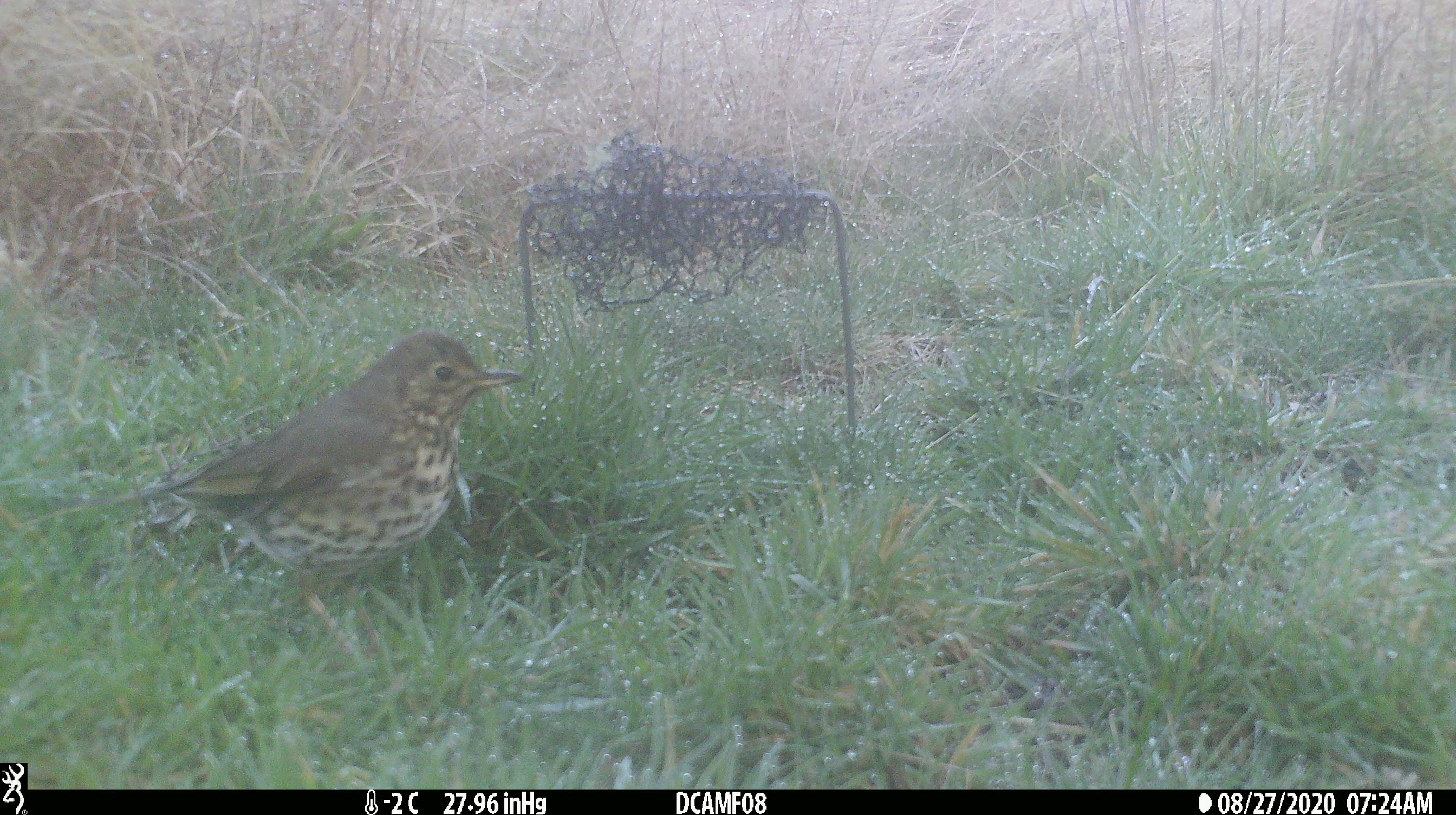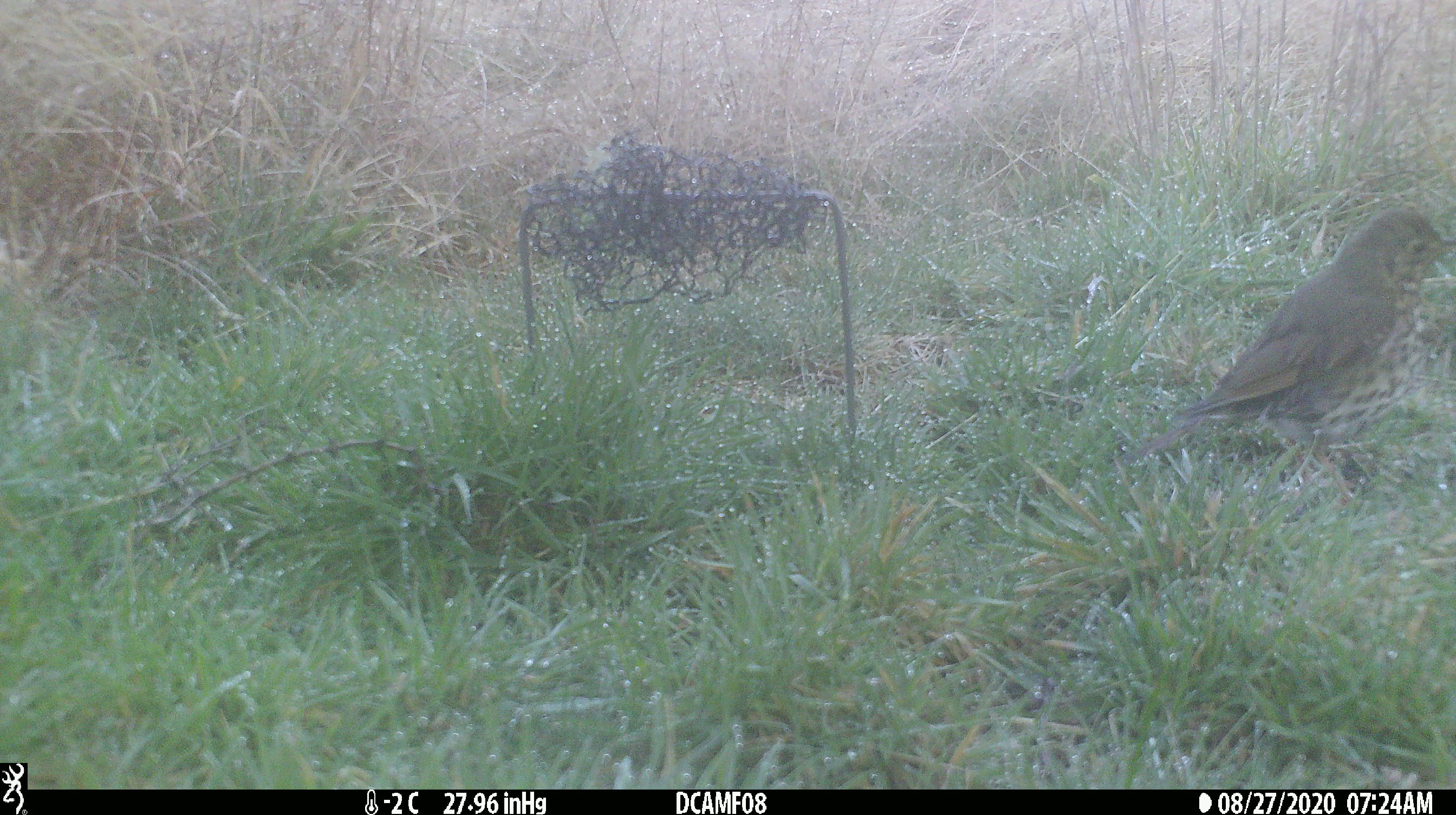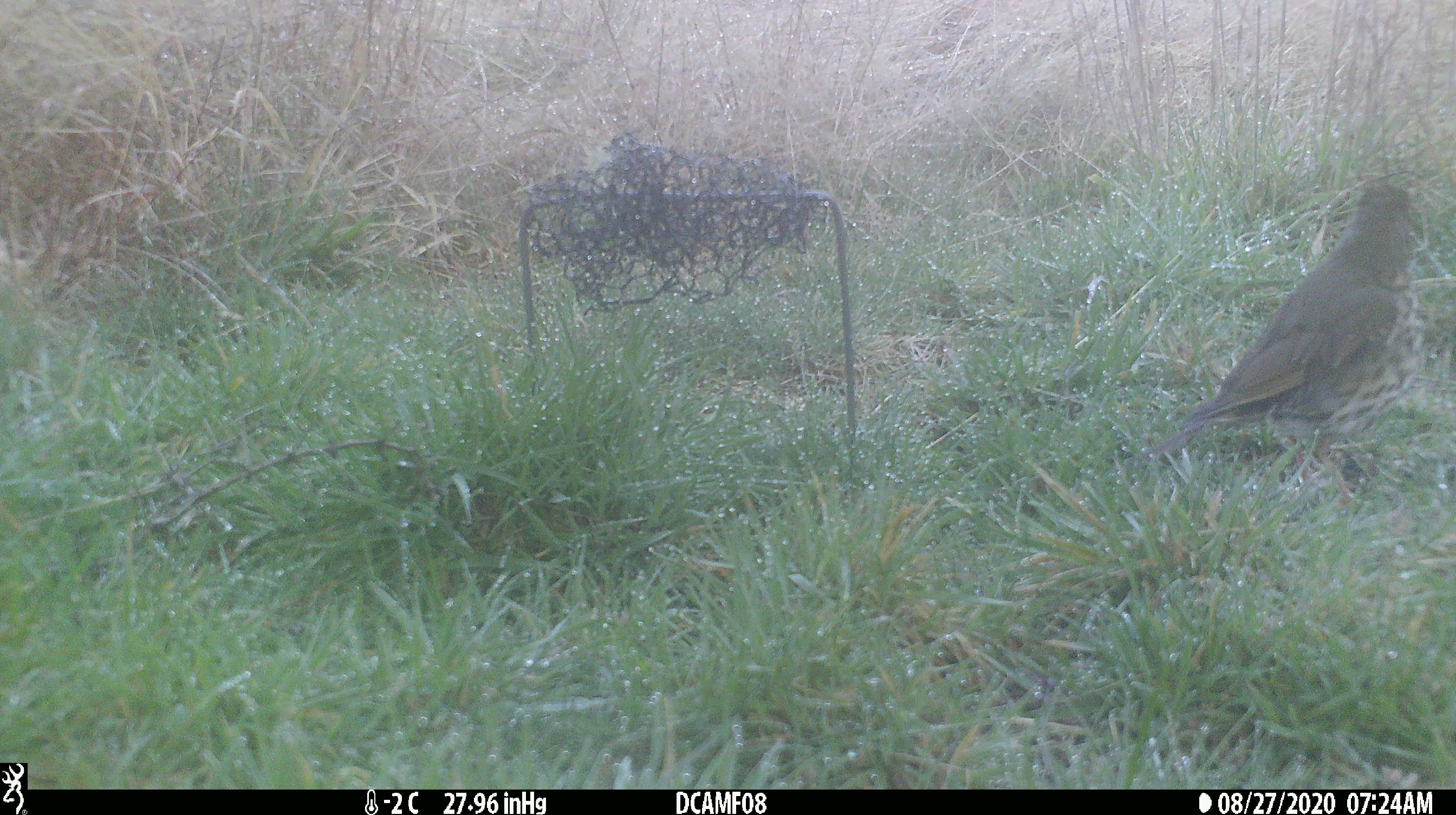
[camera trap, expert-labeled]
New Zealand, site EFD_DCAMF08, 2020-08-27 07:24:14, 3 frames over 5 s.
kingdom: Animalia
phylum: Chordata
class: Aves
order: Passeriformes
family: Turdidae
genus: Turdus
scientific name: Turdus philomelos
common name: song thrush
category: thrush